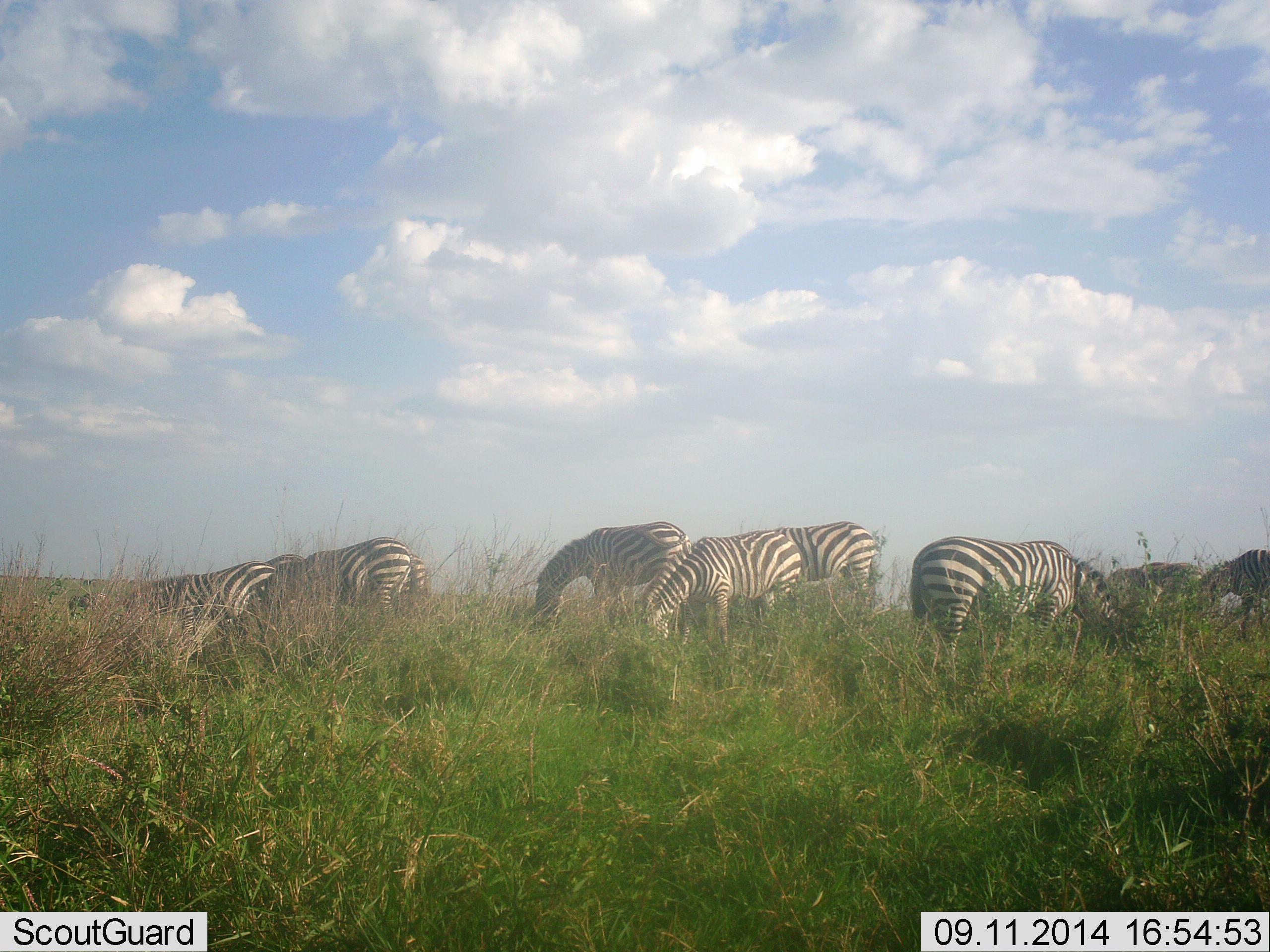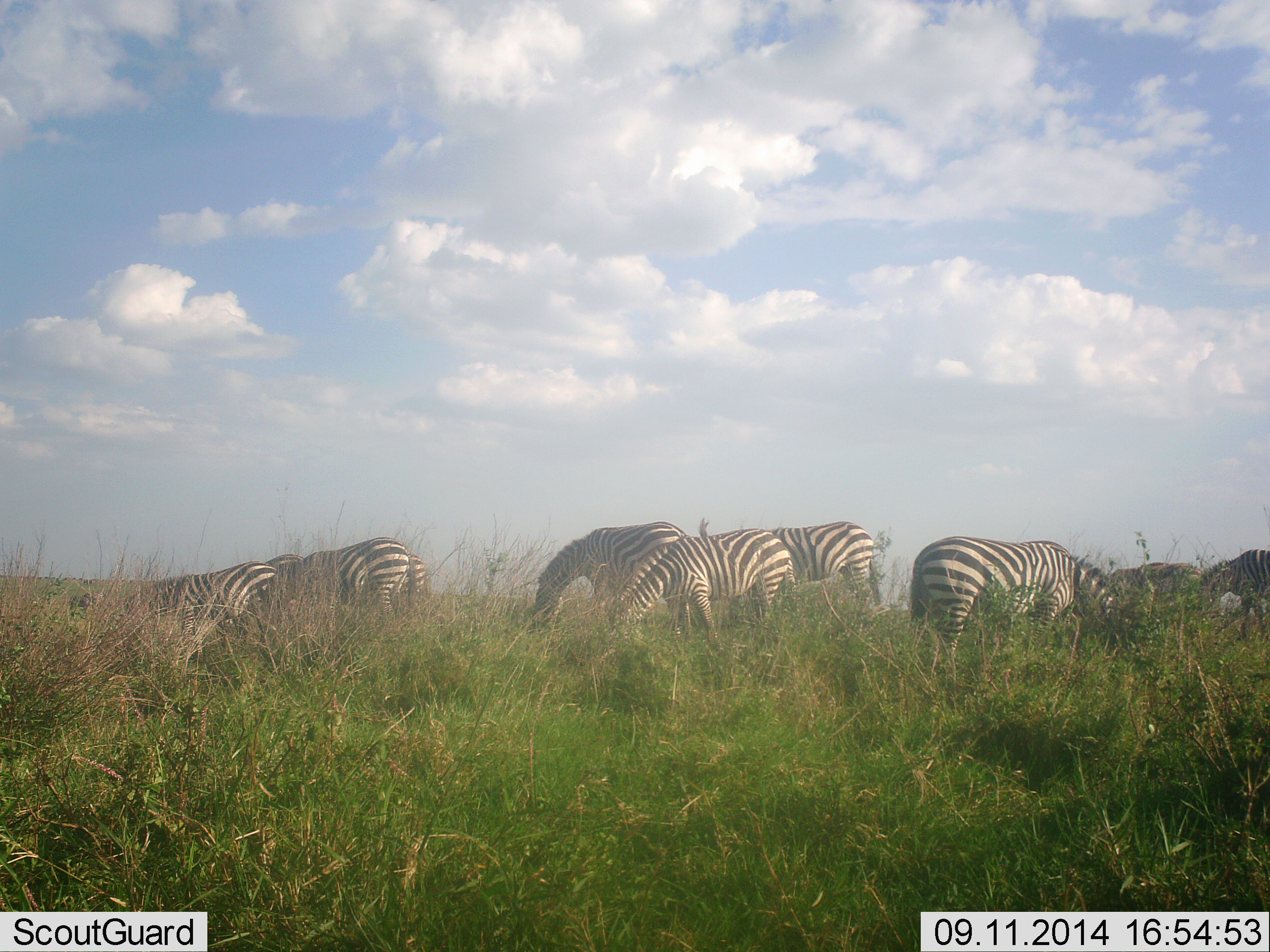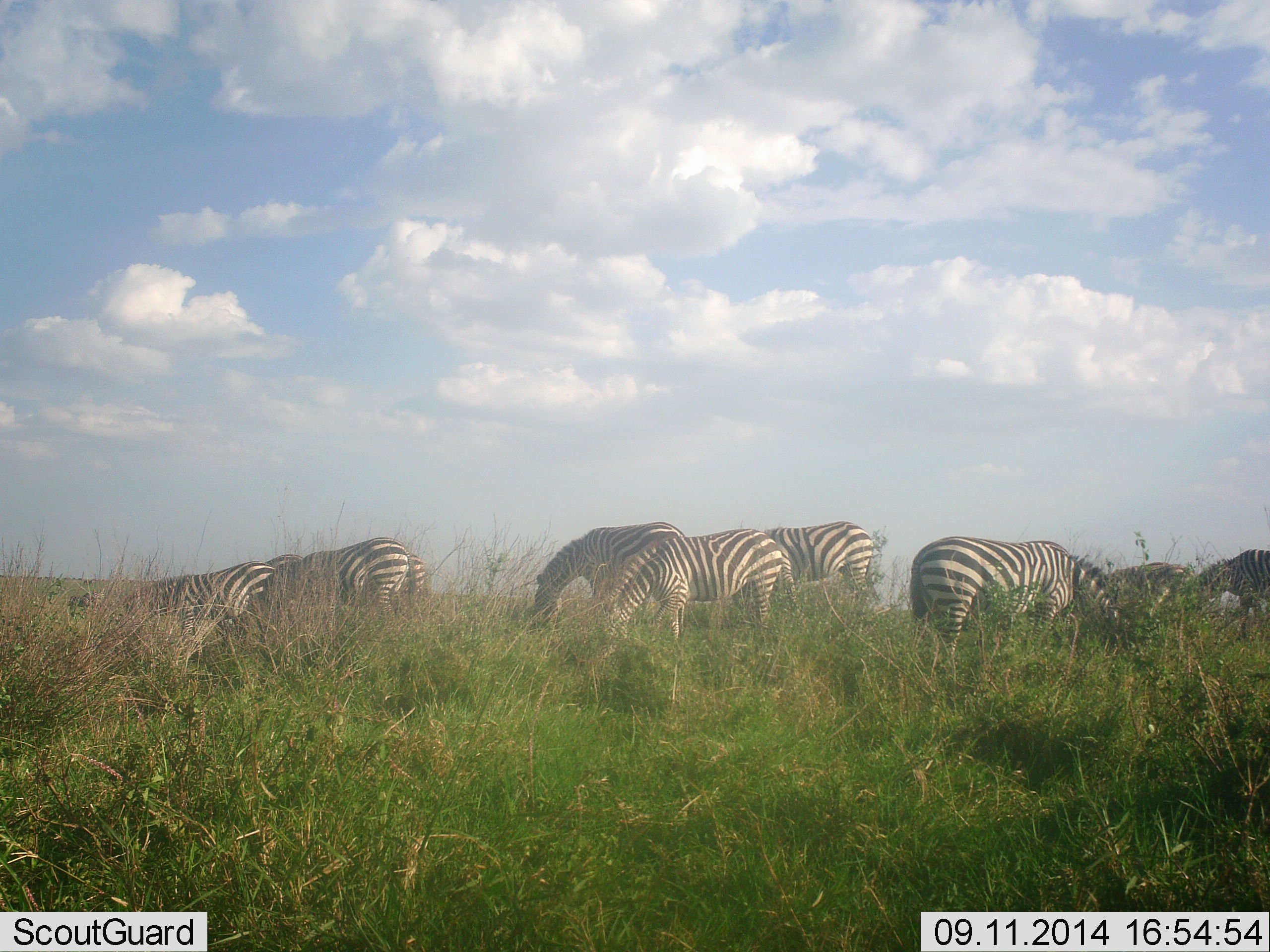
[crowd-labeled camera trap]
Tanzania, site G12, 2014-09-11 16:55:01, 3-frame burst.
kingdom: Animalia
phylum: Chordata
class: Mammalia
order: Perissodactyla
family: Equidae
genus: Equus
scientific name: Equus quagga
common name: plains zebra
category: zebra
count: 9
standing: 40%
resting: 0%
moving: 0%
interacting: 0%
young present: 0%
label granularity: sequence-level